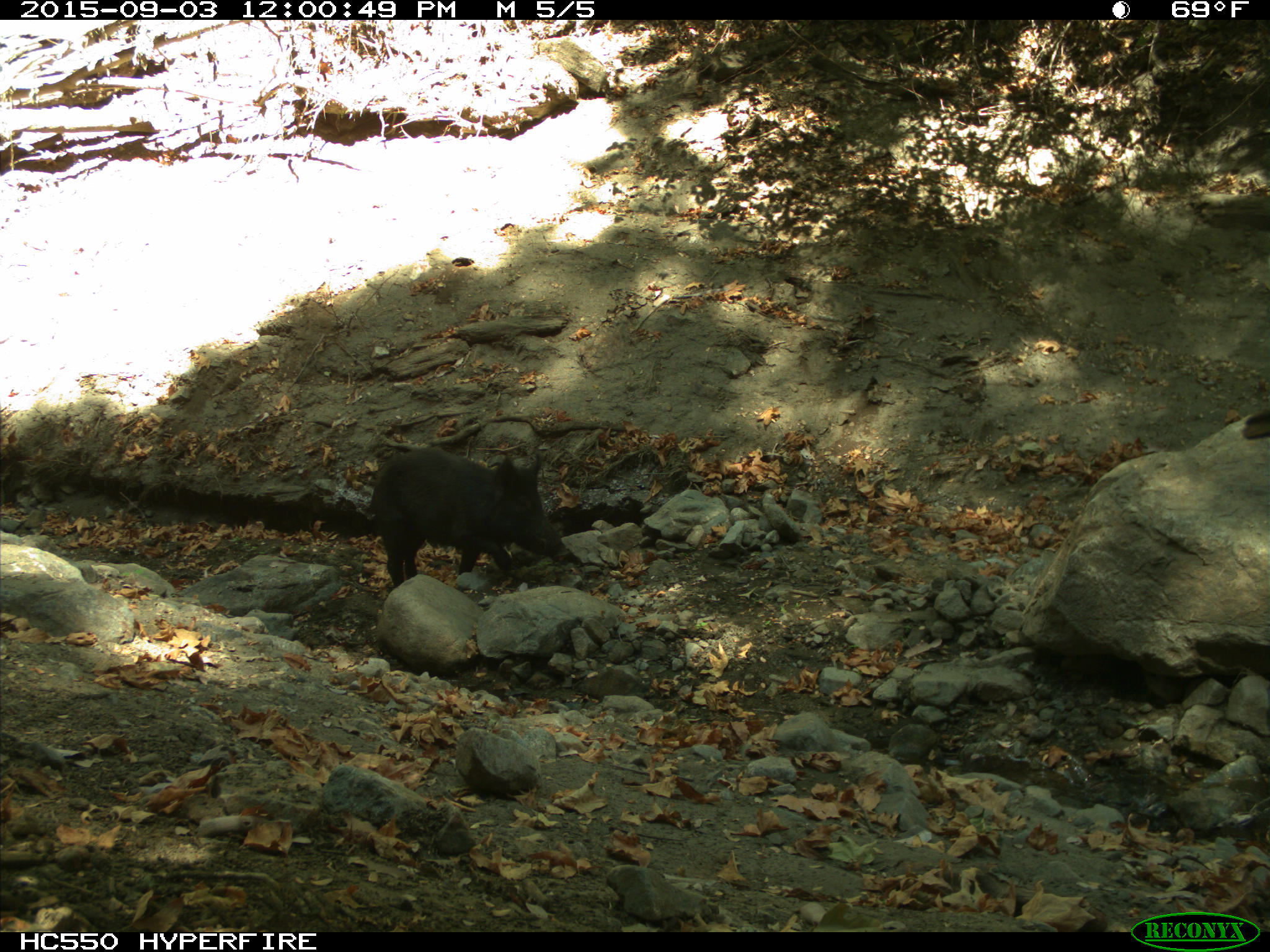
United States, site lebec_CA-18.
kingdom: Animalia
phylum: Chordata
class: Mammalia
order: Artiodactyla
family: Suidae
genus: Sus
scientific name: Sus scrofa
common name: wild boar